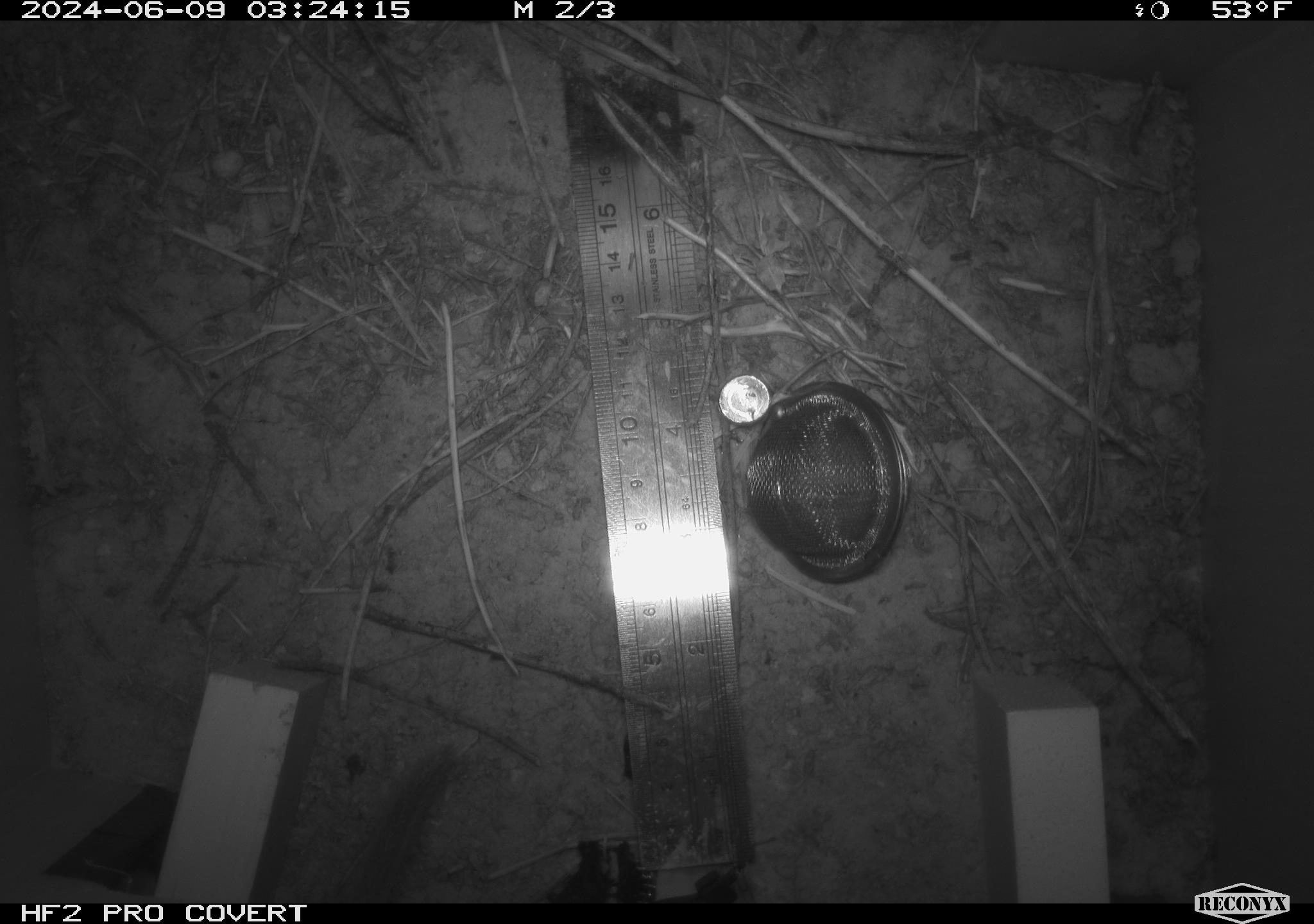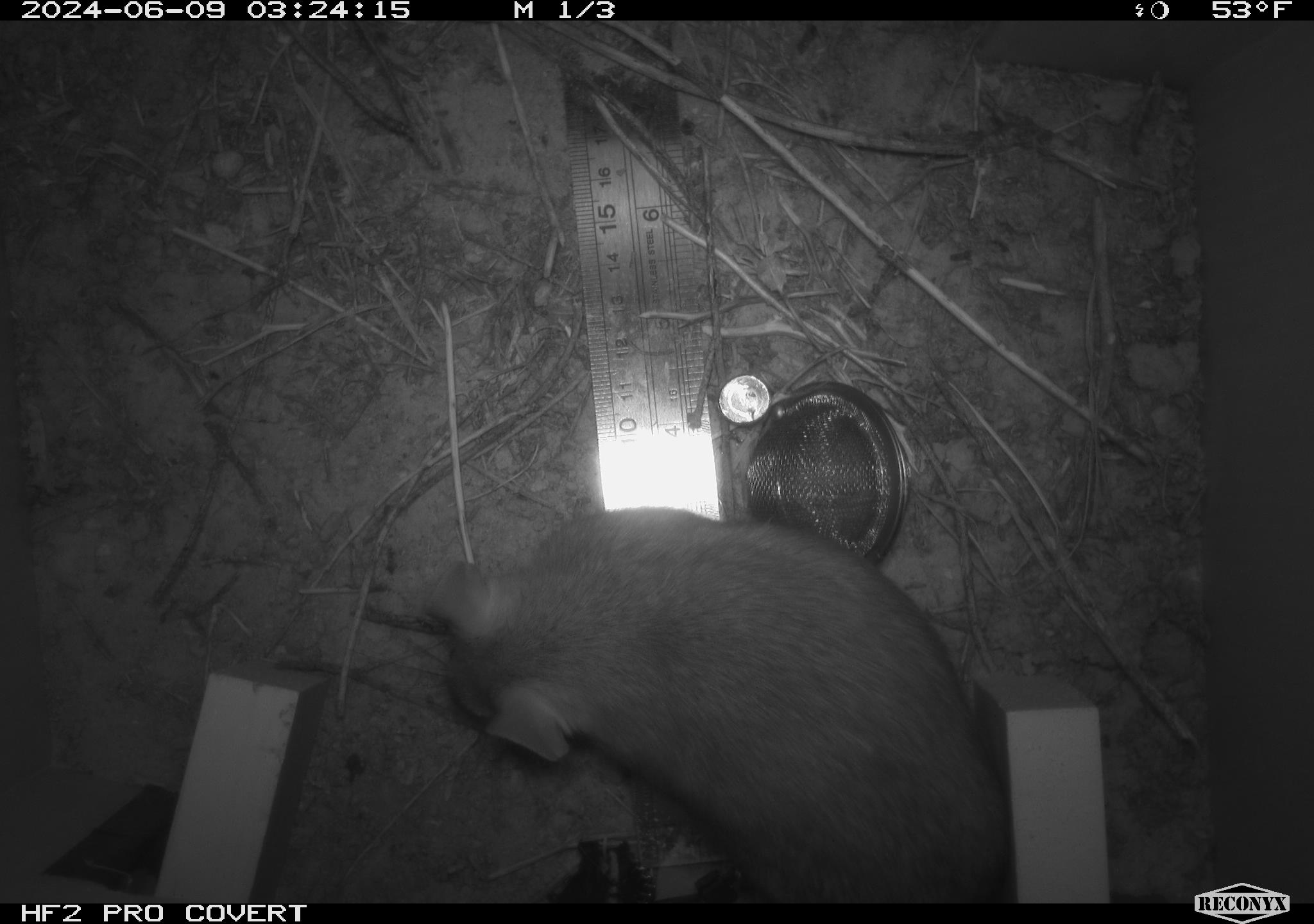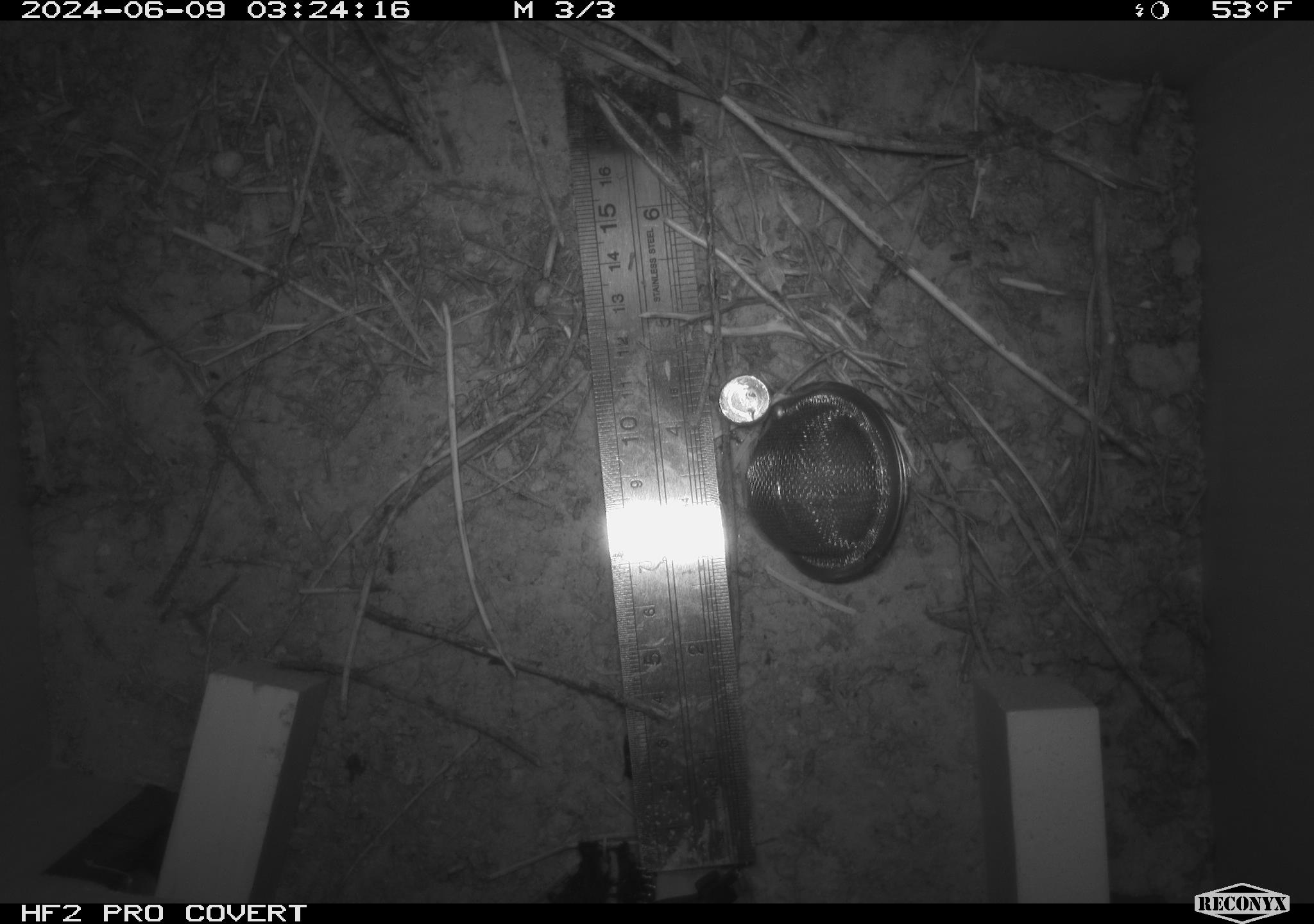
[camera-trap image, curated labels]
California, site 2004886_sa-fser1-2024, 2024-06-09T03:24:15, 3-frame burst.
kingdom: Animalia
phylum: Chordata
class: Mammalia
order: Rodentia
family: Sciuridae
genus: Neotamias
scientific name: Neotamias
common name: western chipmunks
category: neotamias species